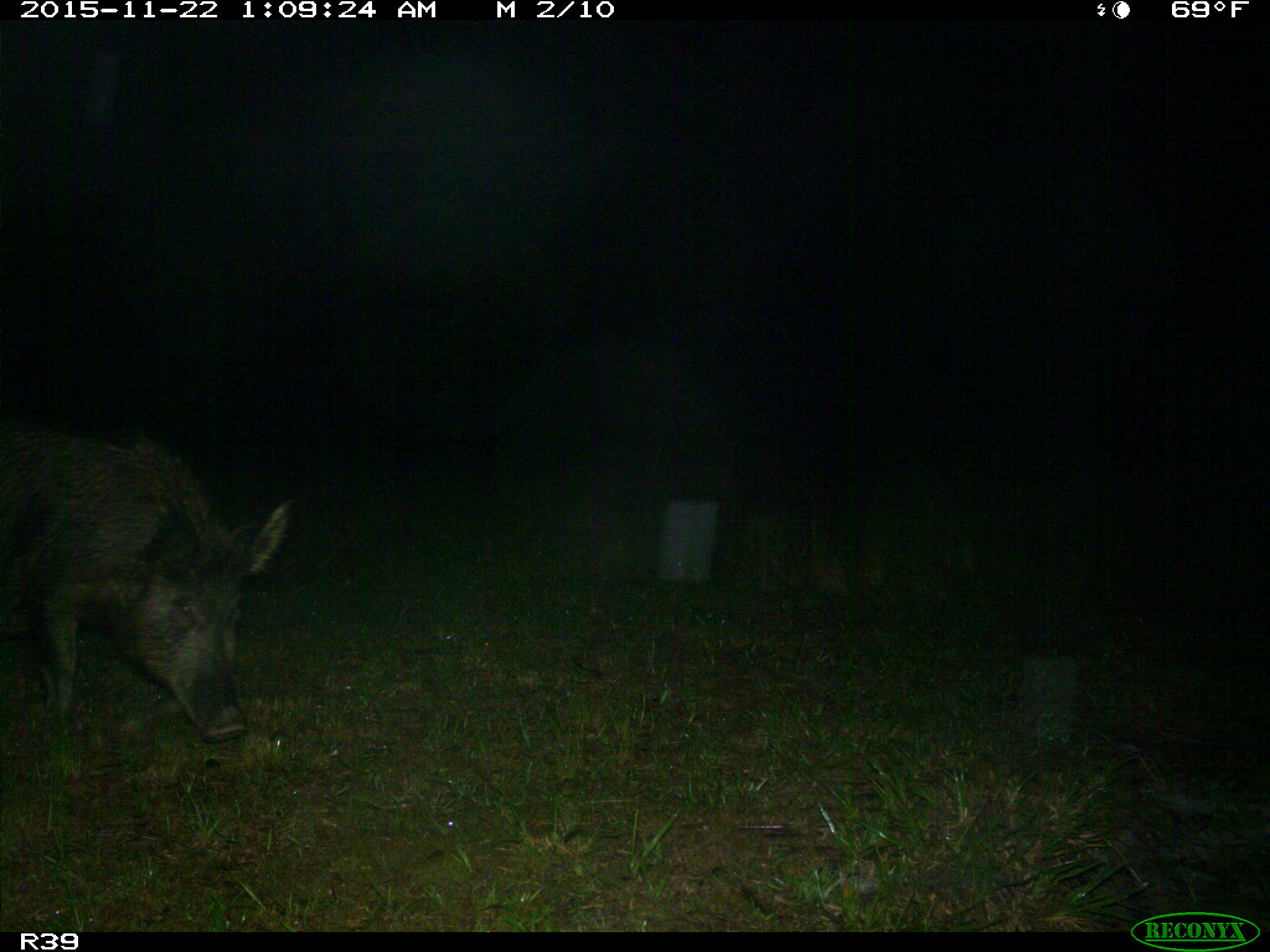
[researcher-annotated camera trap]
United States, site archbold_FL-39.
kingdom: Animalia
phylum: Chordata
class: Mammalia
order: Artiodactyla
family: Suidae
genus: Sus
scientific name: Sus scrofa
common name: wild boar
Sus scrofa (wild boar).